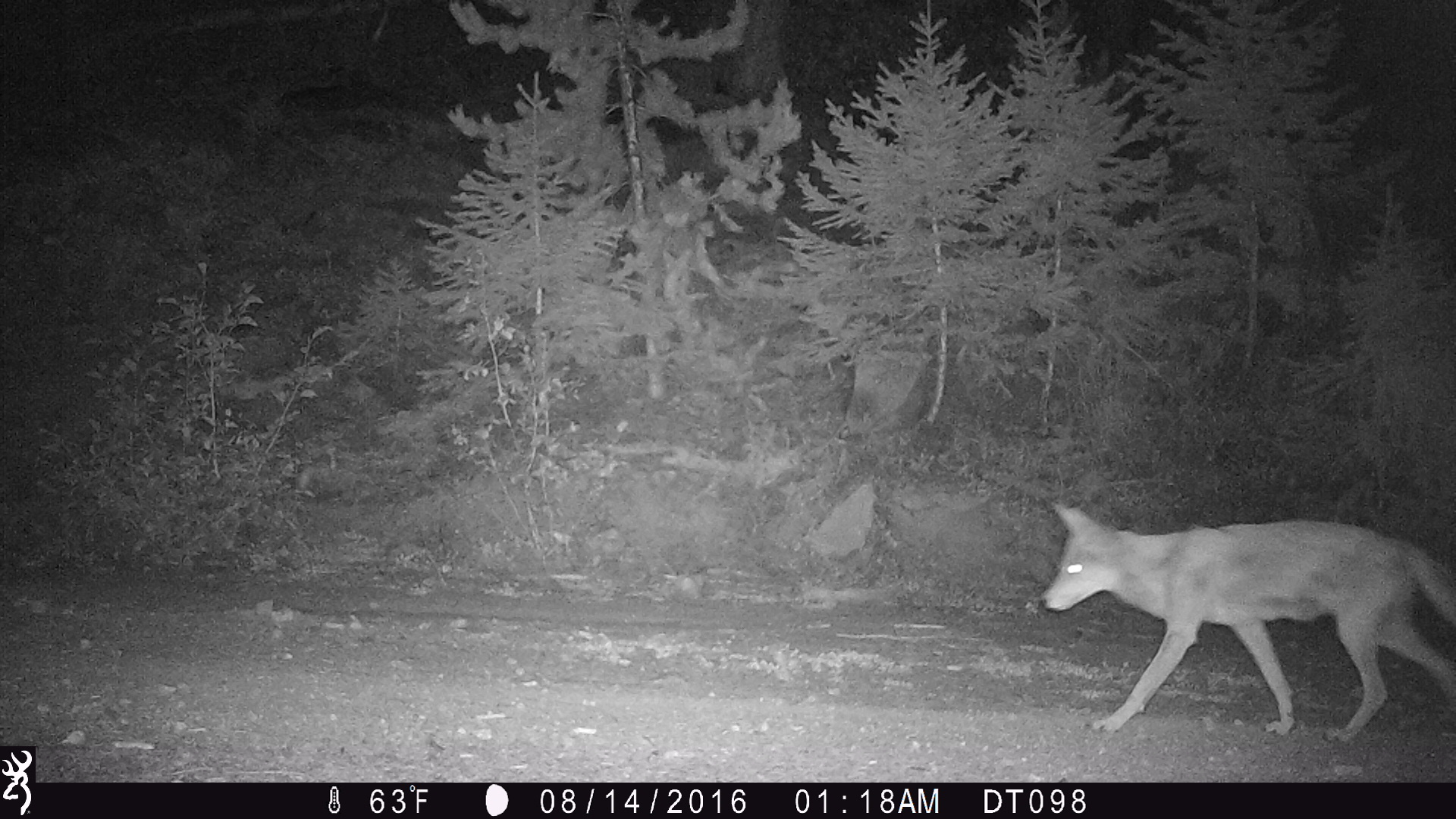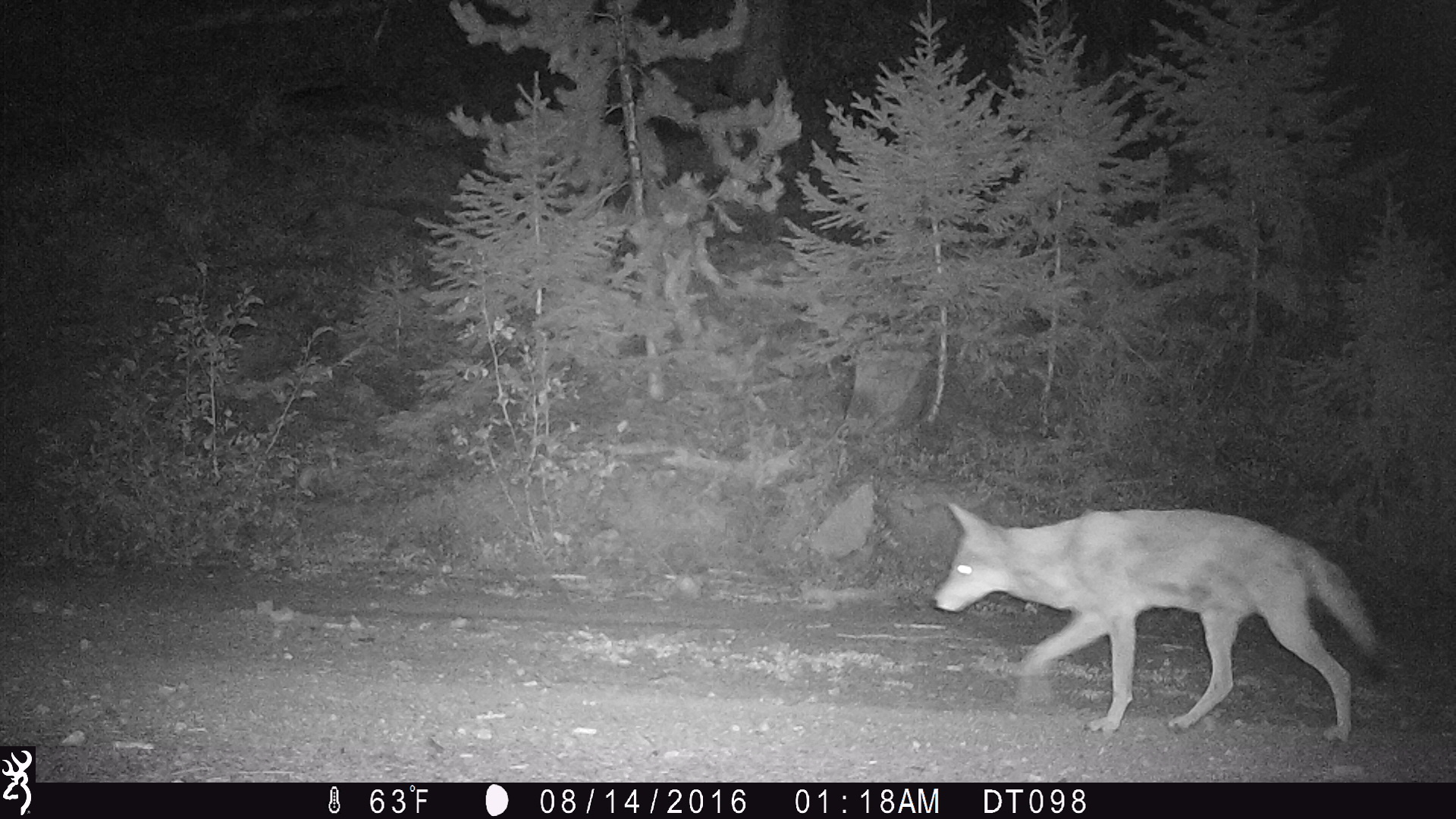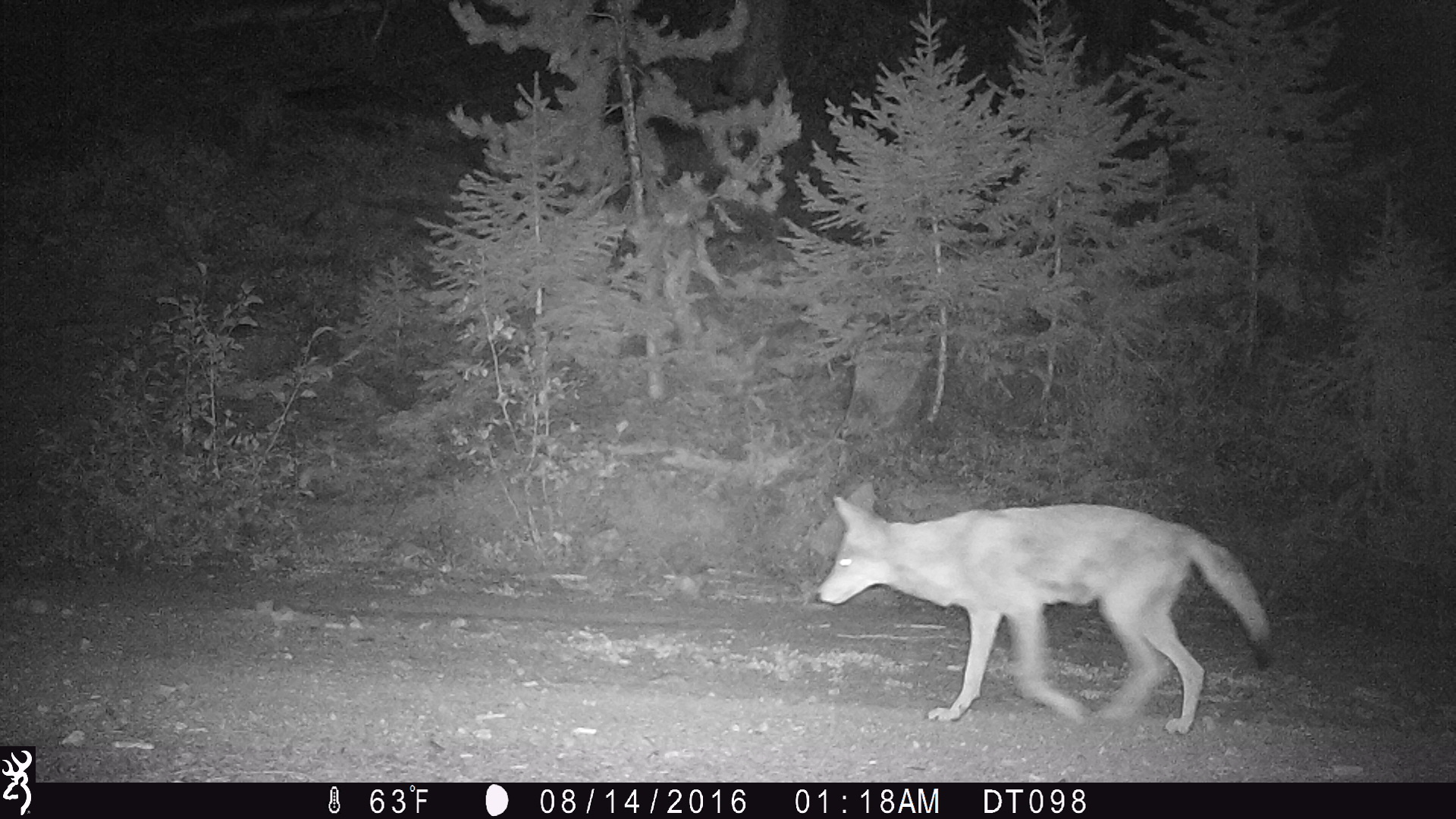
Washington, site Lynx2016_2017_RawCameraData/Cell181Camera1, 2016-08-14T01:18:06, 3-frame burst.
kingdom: Animalia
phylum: Chordata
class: Mammalia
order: Carnivora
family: Canidae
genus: Canis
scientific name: Canis latrans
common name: coyote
Canis latrans (coyote). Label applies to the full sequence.